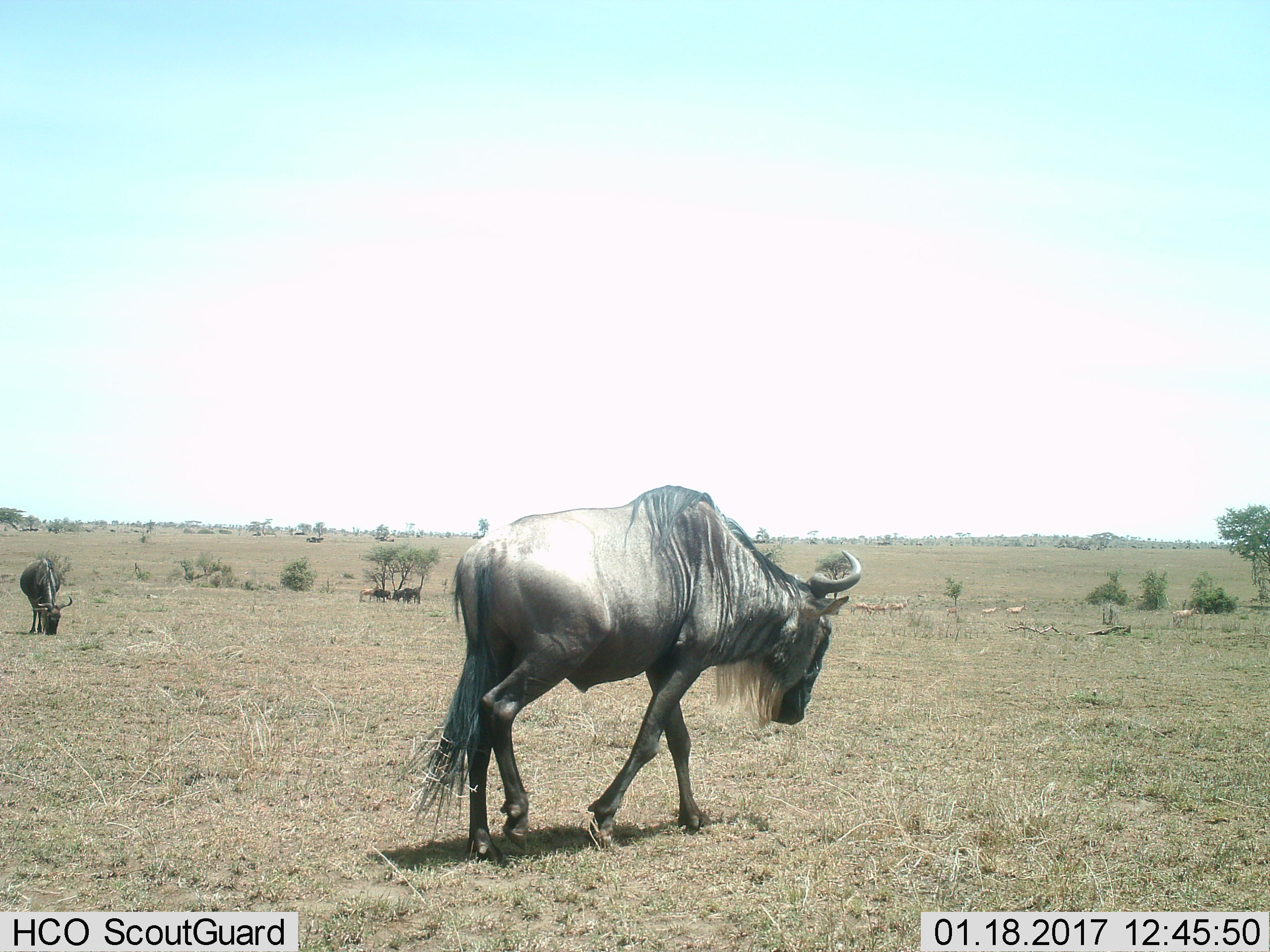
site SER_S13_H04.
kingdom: Animalia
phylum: Chordata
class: Mammalia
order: Artiodactyla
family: Bovidae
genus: Connochaetes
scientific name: Connochaetes taurinus taurinus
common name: blue wildebeest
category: wildebeestblue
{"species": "wildebeestblue (blue wildebeest) (Connochaetes taurinus taurinus)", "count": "4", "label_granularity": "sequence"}